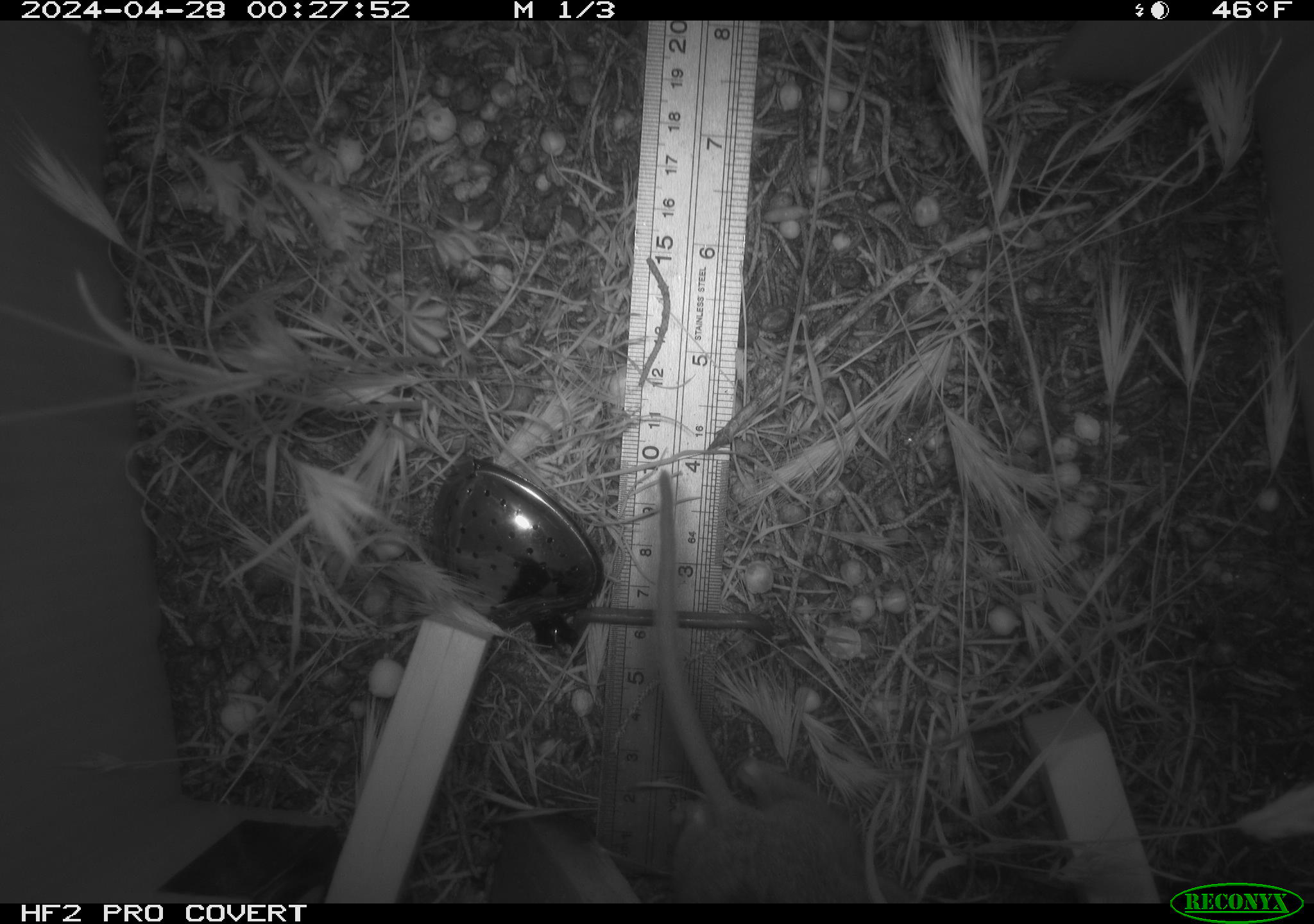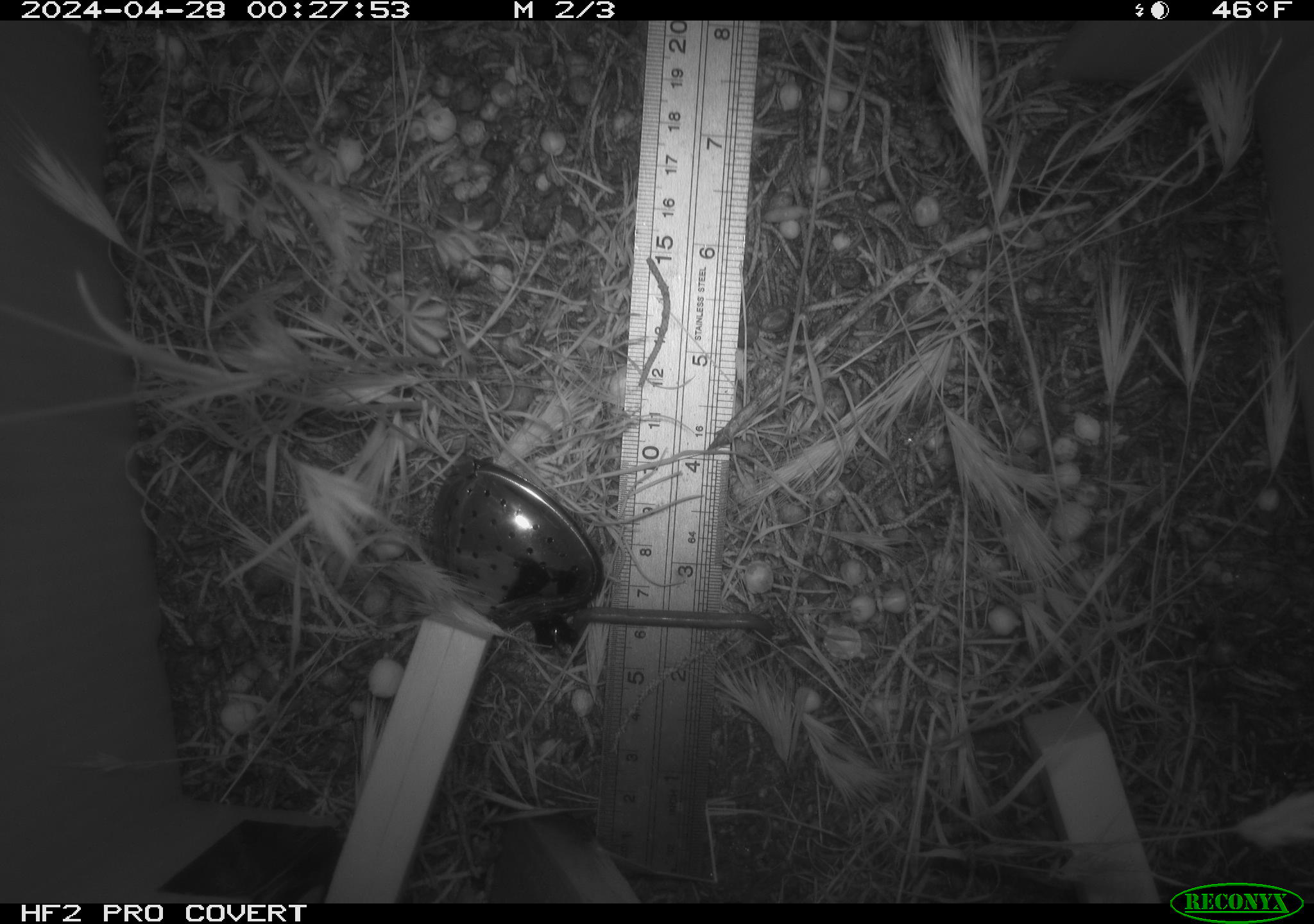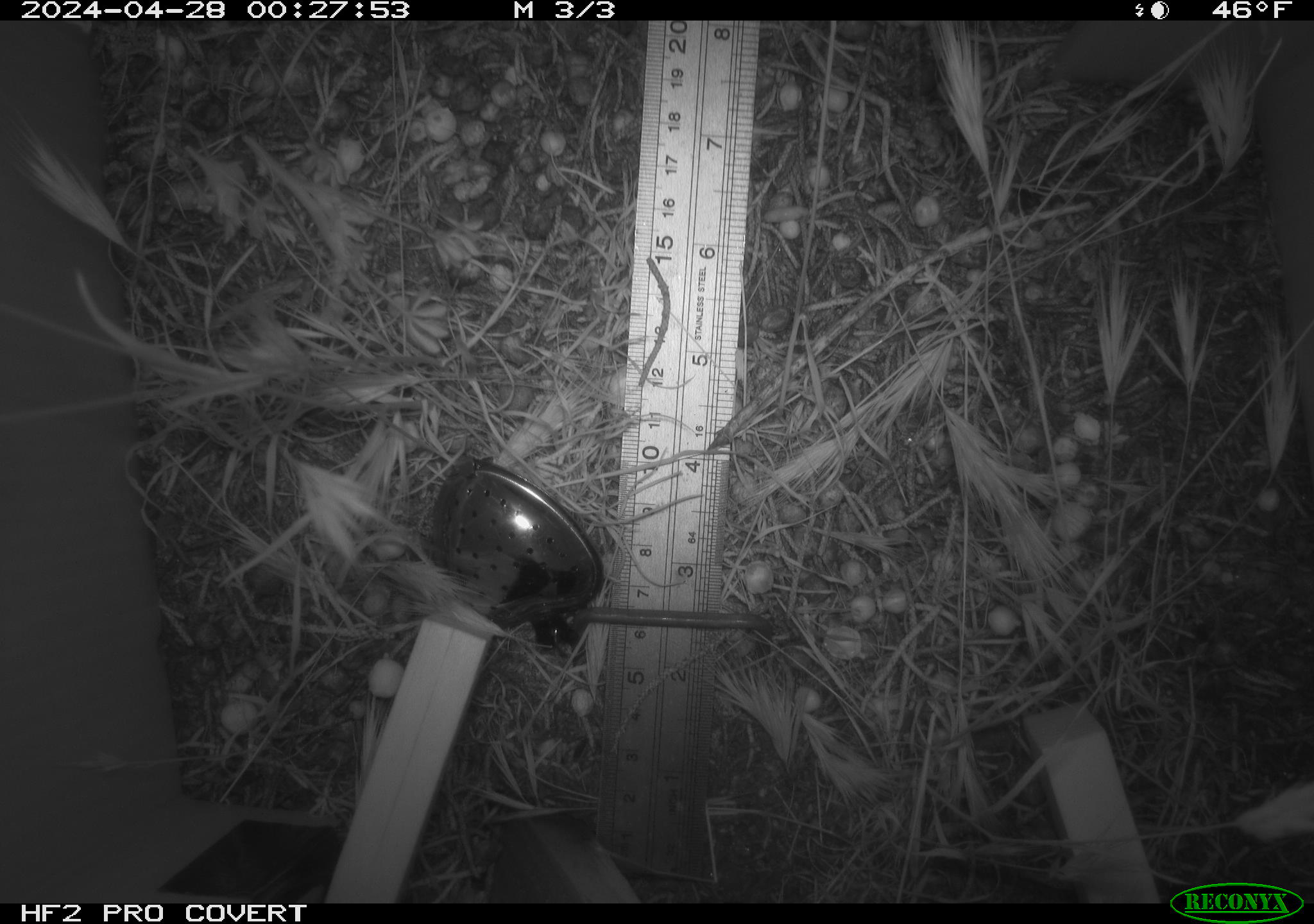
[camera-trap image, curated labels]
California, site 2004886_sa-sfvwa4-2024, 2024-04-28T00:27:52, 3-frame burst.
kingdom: Animalia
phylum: Chordata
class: Mammalia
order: Rodentia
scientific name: Rodentia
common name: mouse species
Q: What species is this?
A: Mouse species (Rodentia).